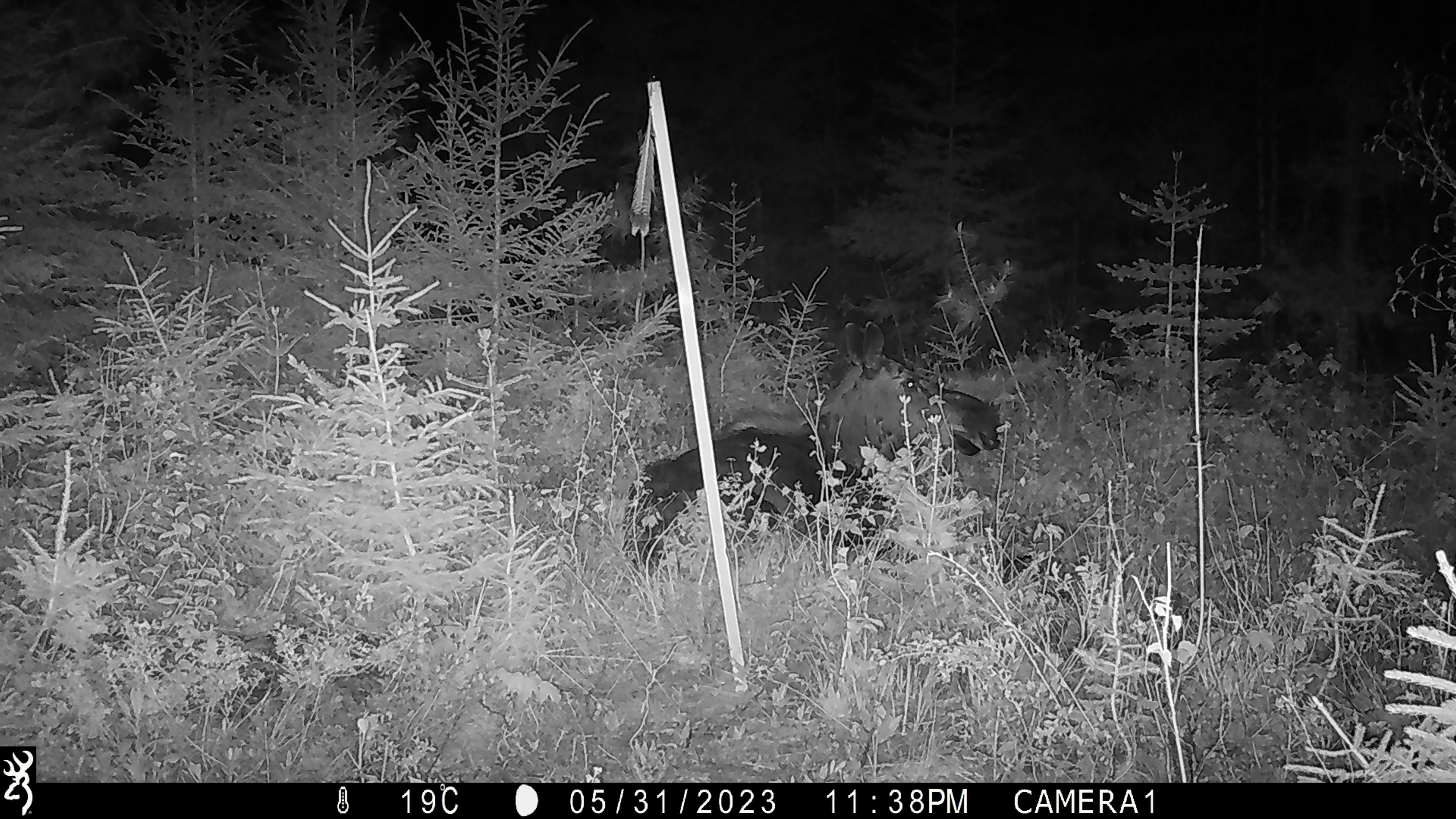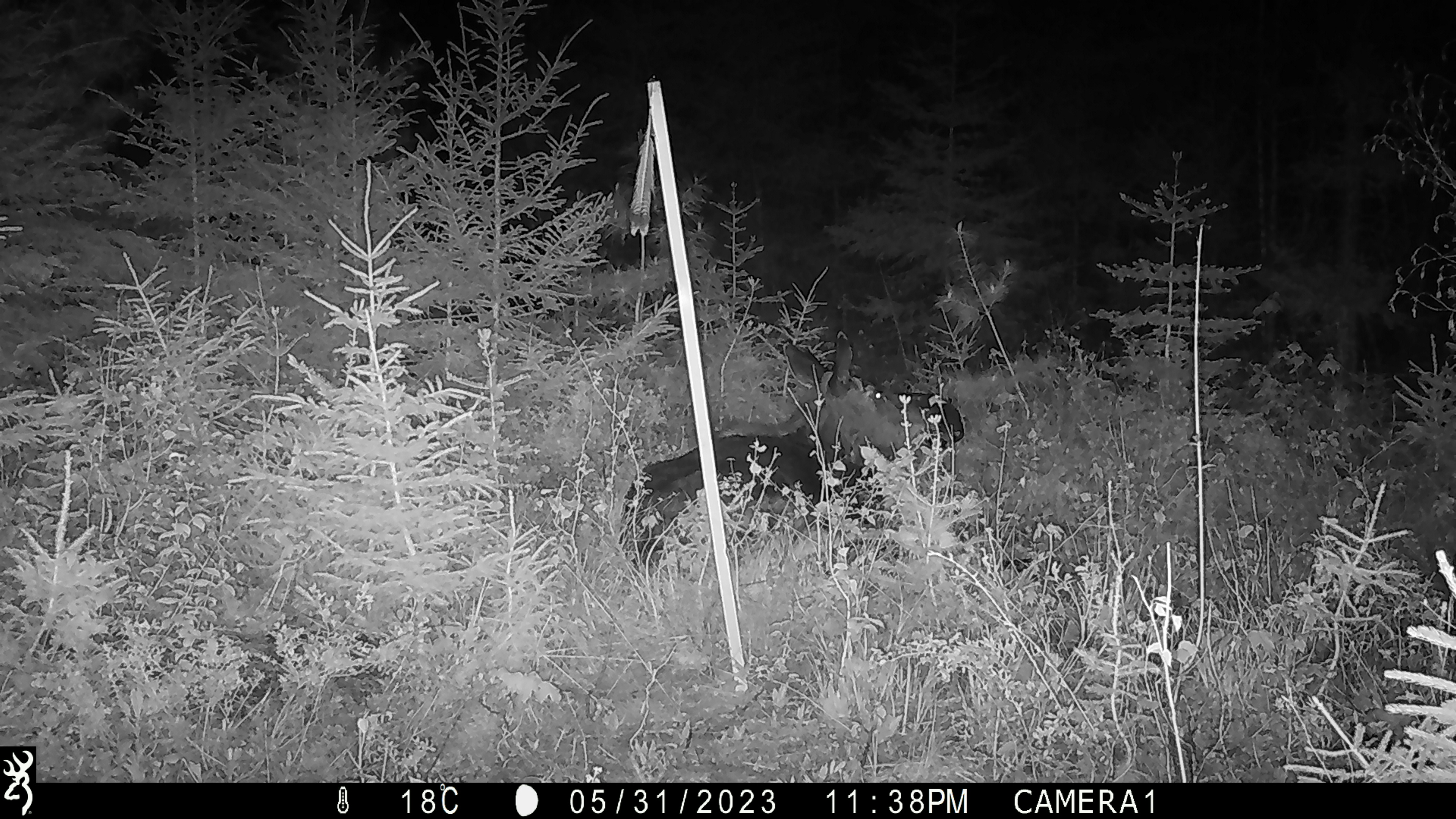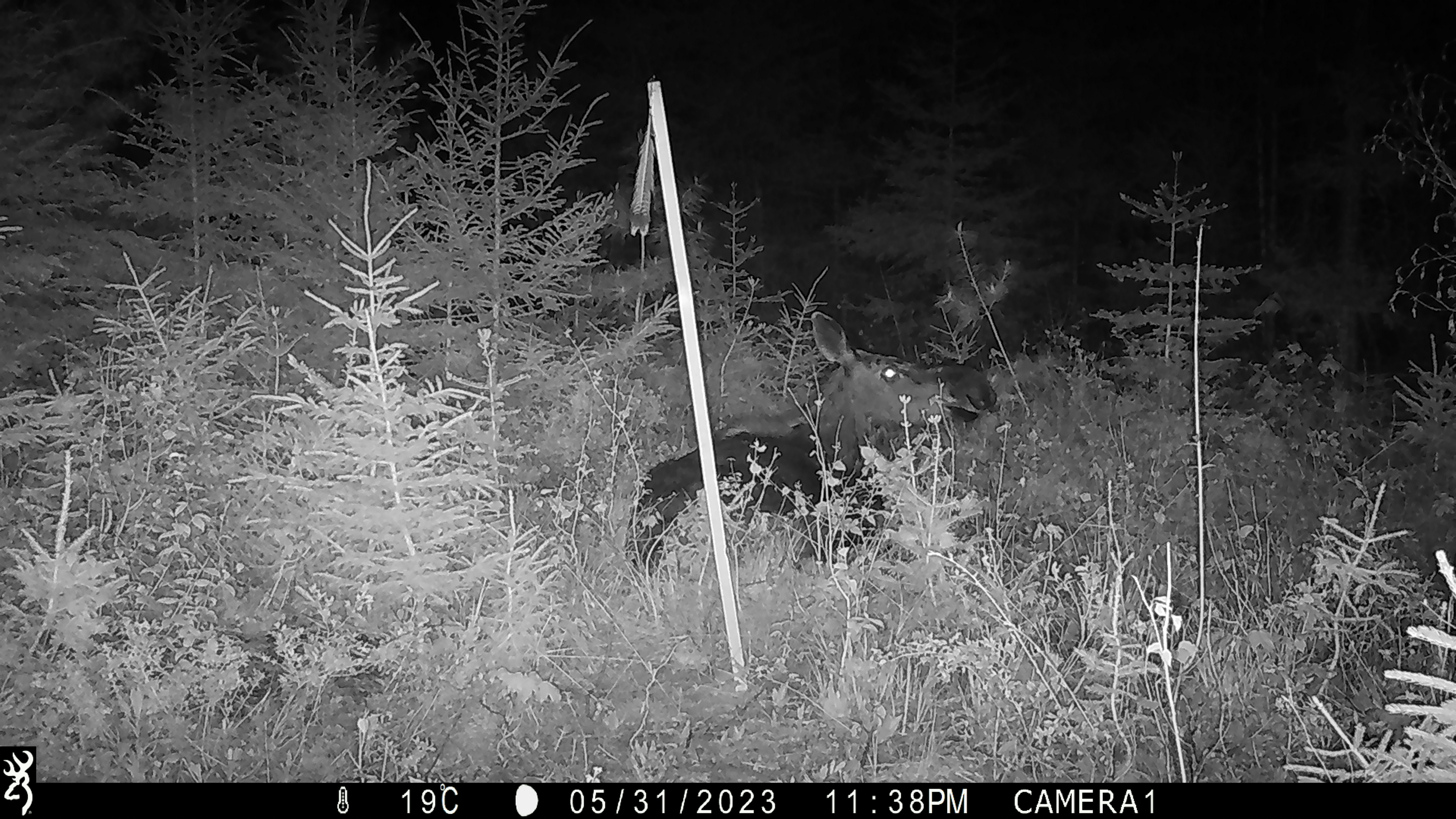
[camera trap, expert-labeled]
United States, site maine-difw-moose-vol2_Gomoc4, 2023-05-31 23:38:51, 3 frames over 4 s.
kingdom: Animalia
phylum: Chordata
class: Mammalia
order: Artiodactyla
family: Cervidae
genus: Alces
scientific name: Alces alces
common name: moose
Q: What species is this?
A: Moose (Alces alces).